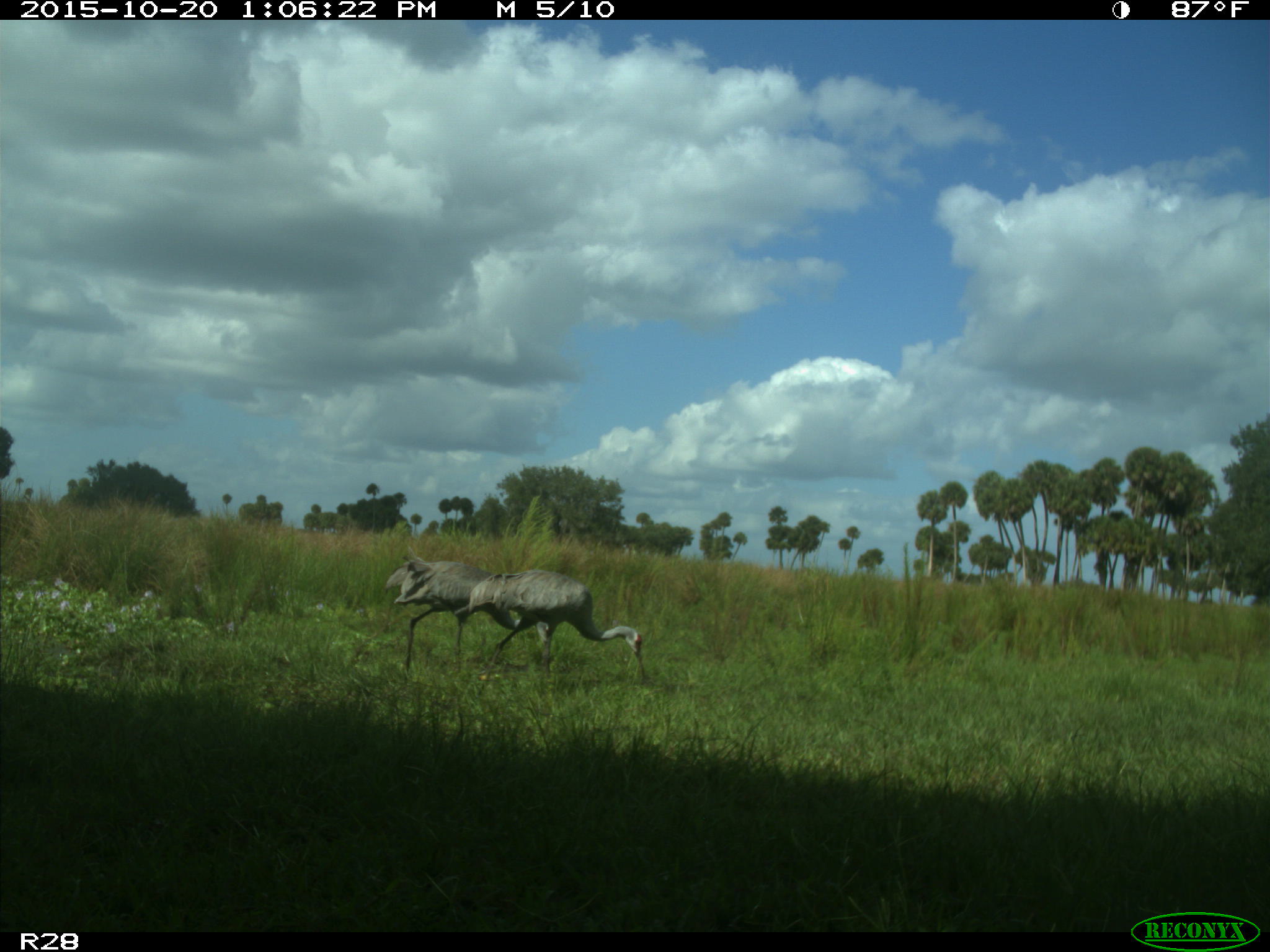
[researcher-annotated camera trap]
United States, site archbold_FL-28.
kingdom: Animalia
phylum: Chordata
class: Aves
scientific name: Aves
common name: birds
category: unidentified bird